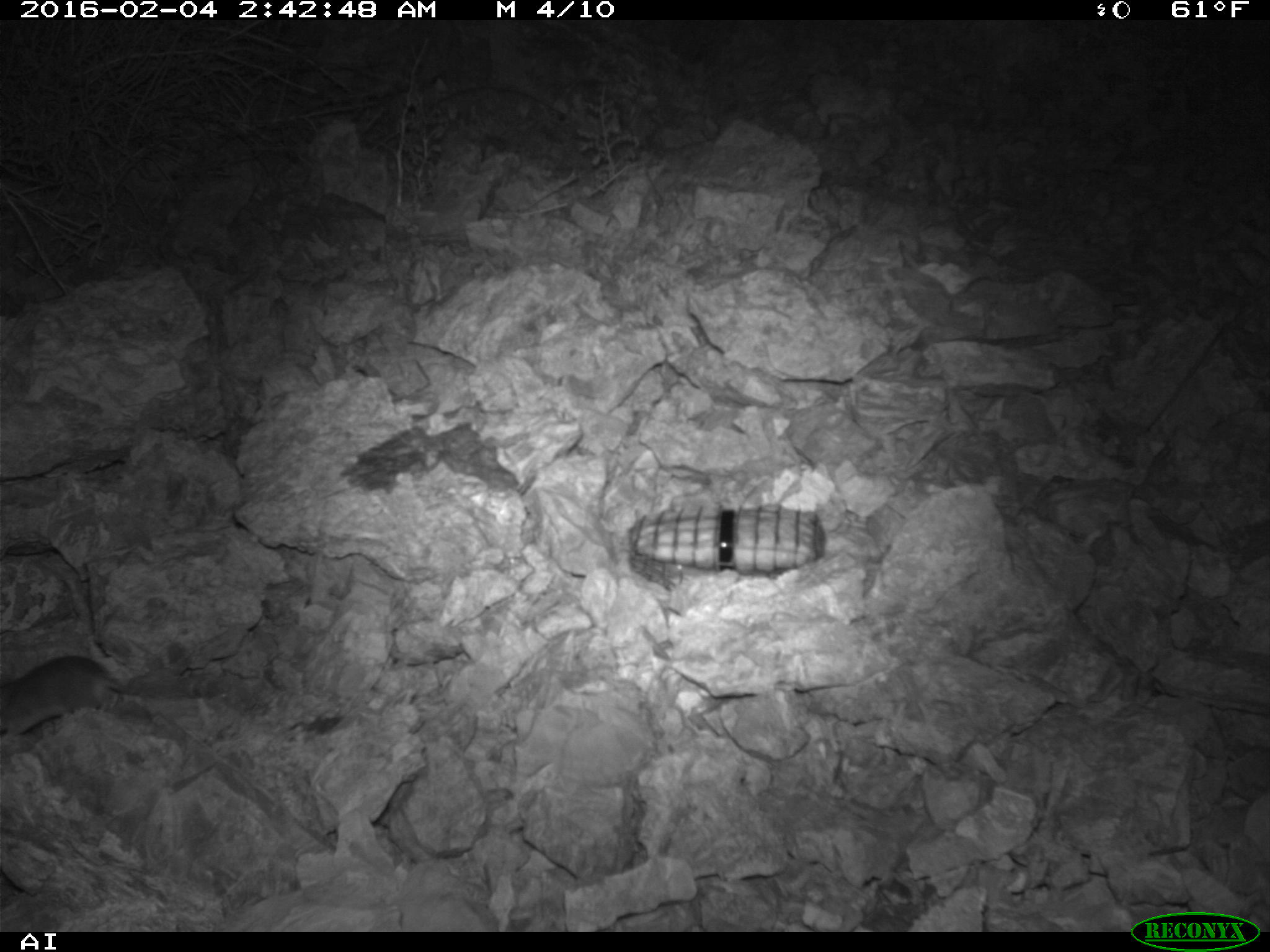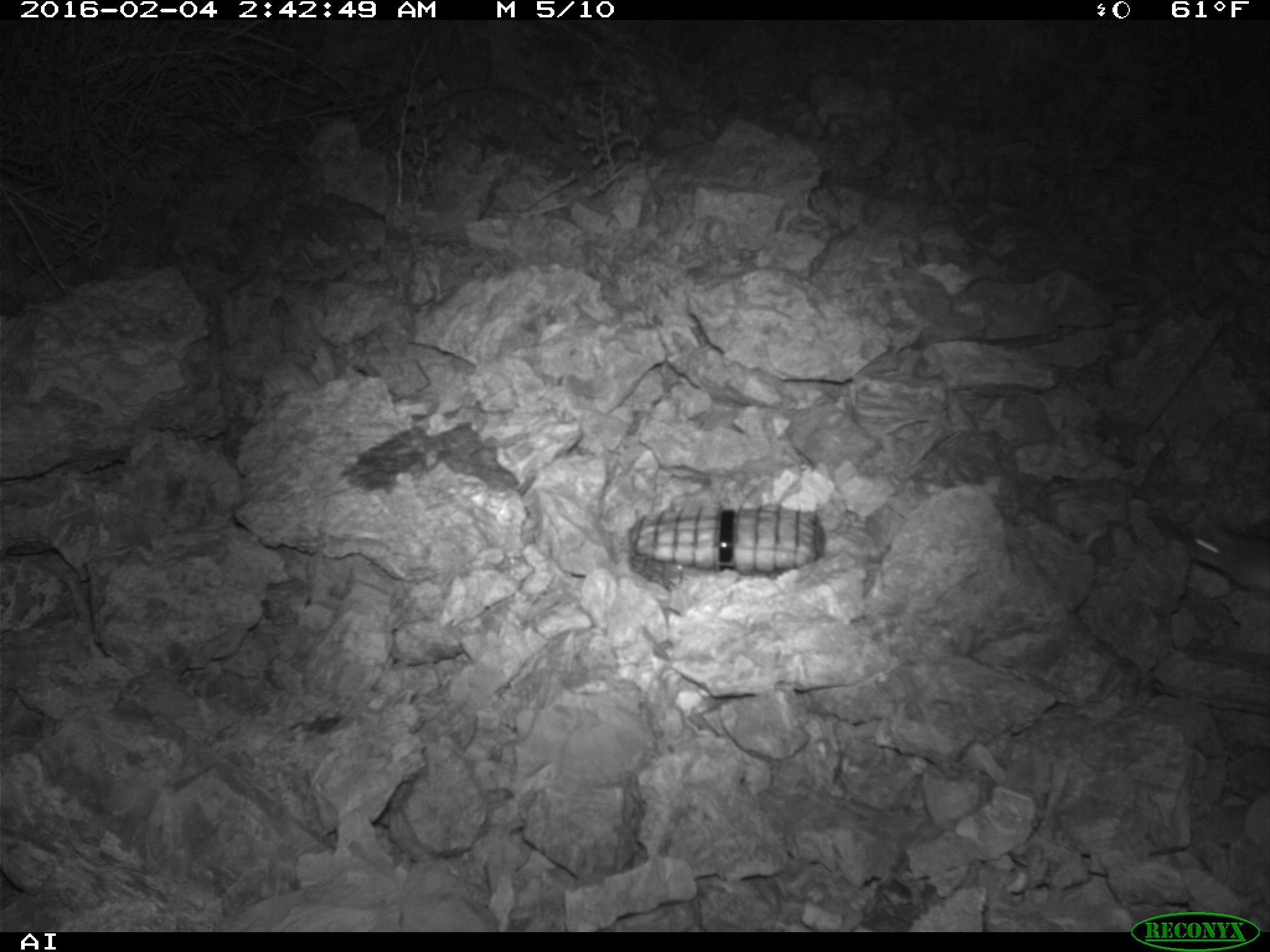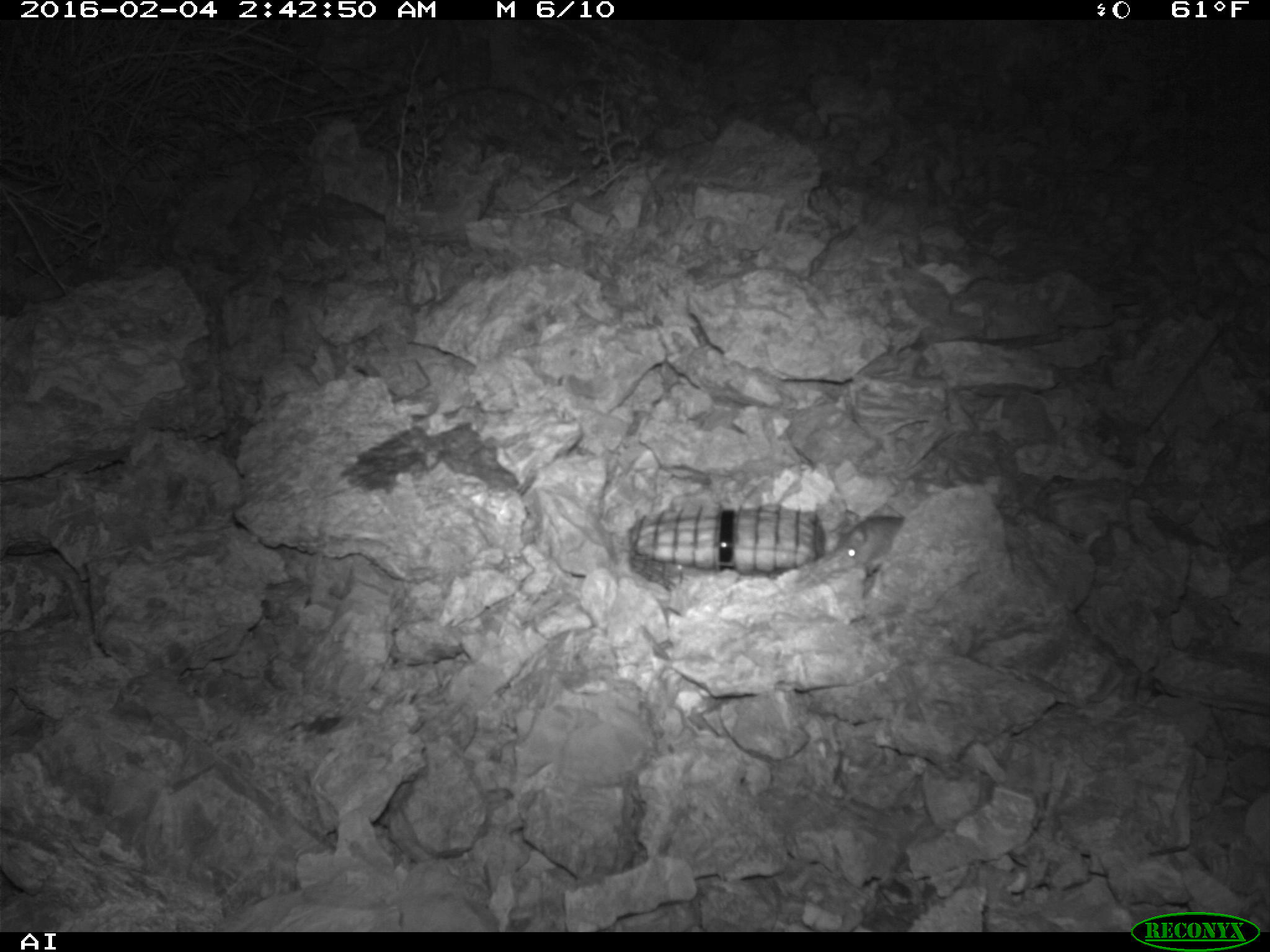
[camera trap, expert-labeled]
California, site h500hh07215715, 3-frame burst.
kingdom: Animalia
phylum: Chordata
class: Mammalia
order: Rodentia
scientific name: Rodentia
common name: rodent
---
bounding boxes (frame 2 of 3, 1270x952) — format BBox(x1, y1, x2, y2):
rodent: BBox(1185, 516, 1269, 601)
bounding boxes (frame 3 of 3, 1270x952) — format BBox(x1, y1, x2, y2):
rodent: BBox(835, 508, 905, 568)